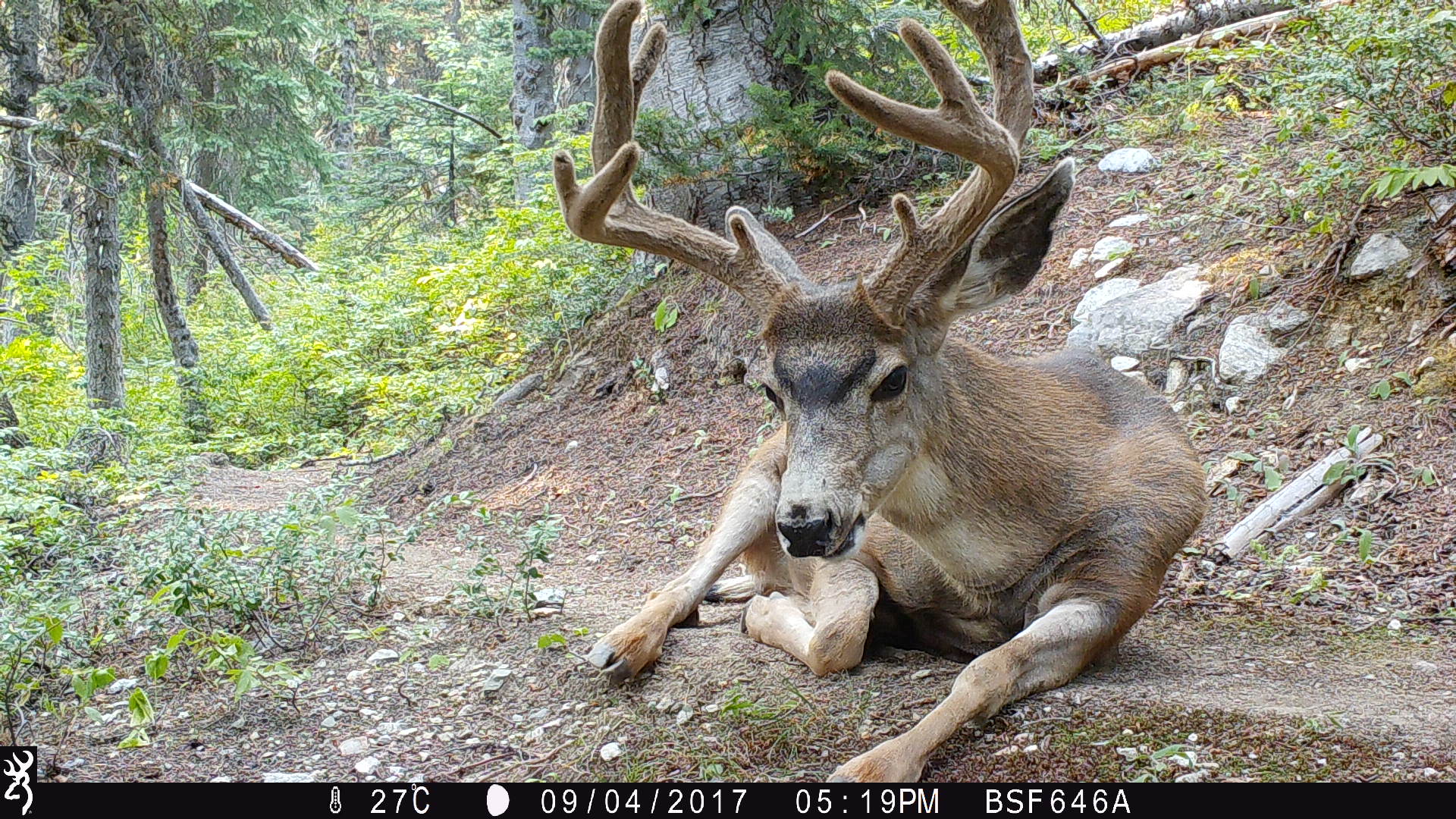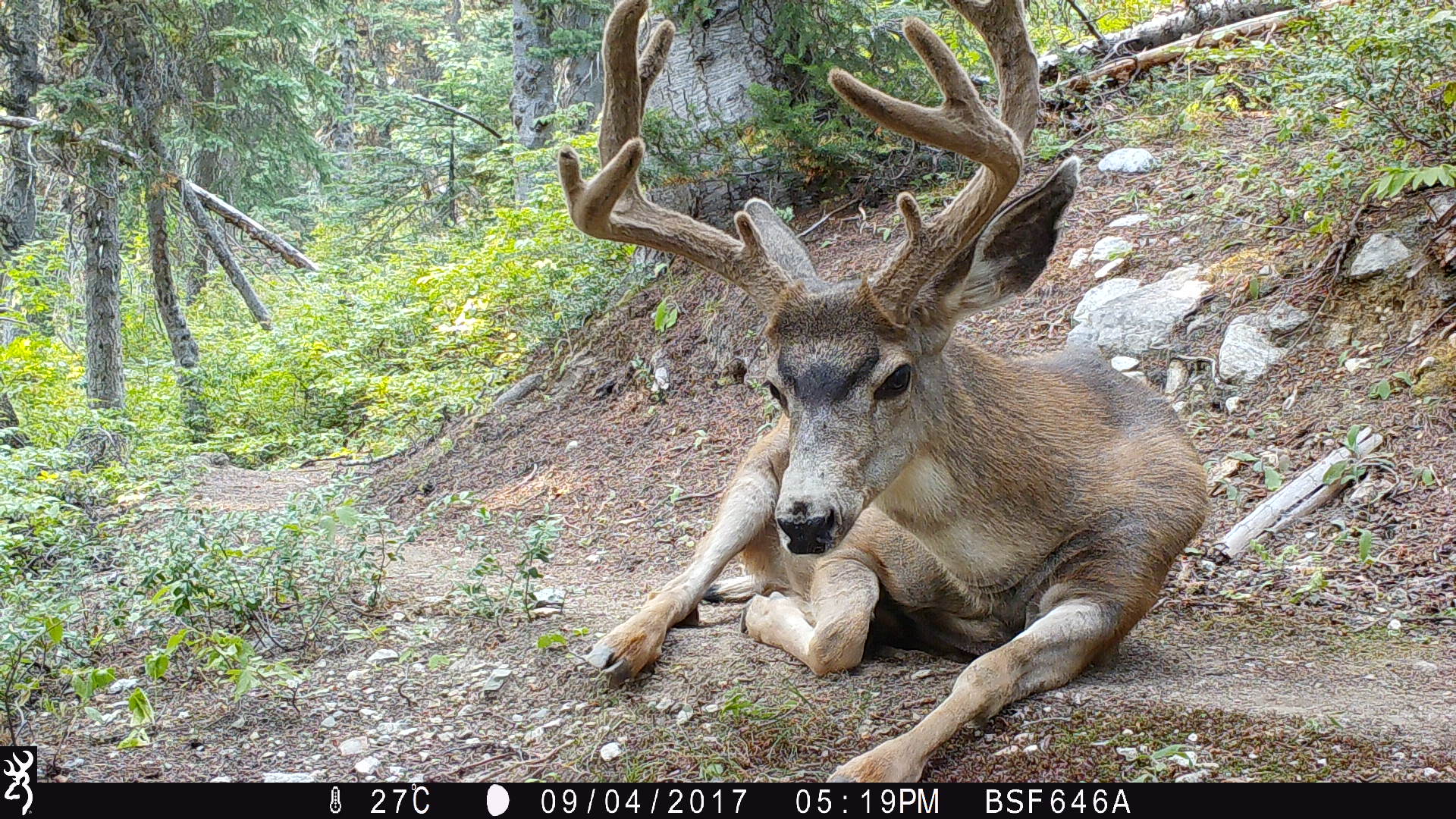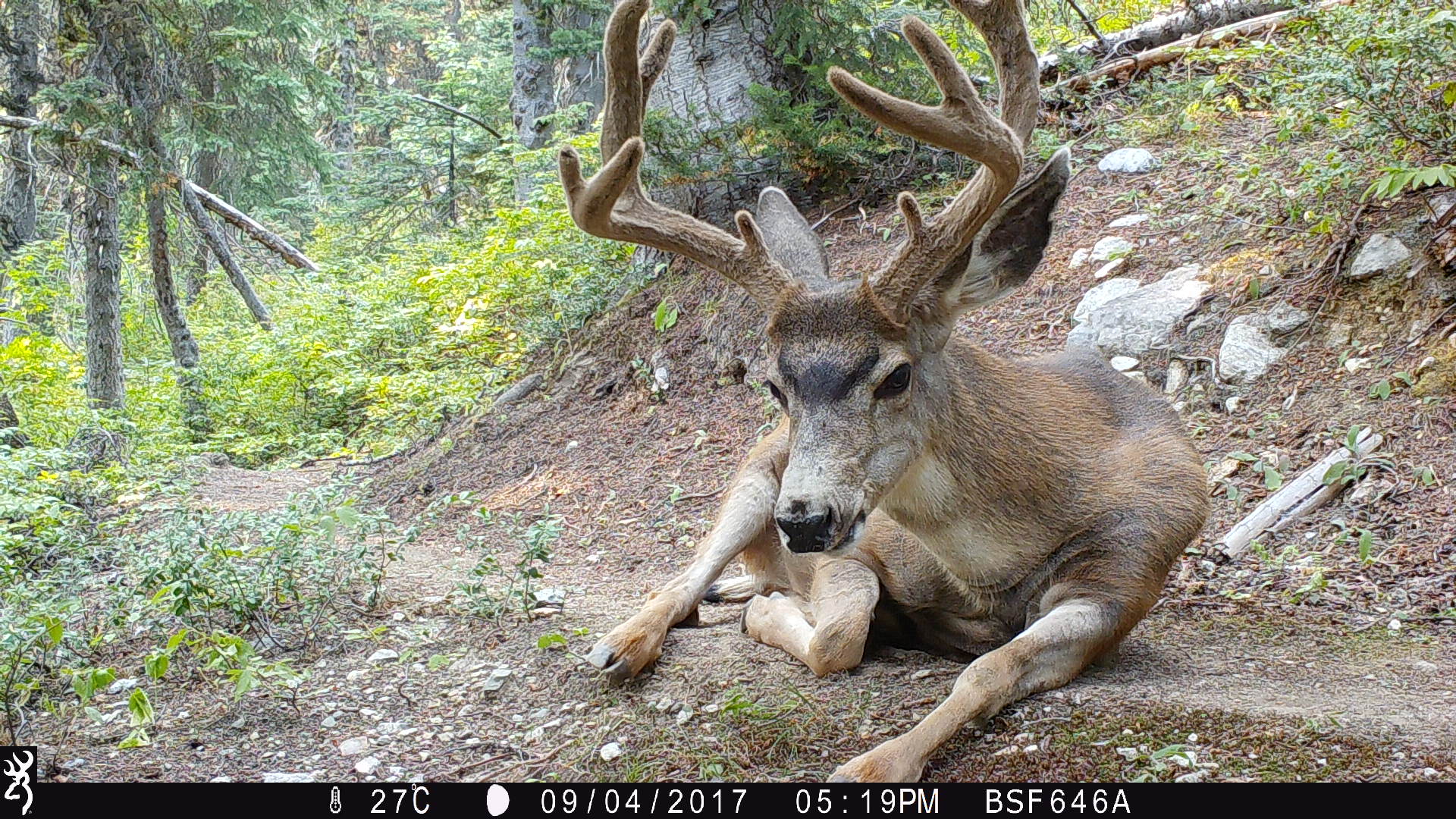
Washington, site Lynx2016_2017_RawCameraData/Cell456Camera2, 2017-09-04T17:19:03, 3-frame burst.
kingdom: Animalia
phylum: Chordata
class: Mammalia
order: Artiodactyla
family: Cervidae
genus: Odocoileus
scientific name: Odocoileus hemionus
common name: mule deer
Odocoileus hemionus (mule deer). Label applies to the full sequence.